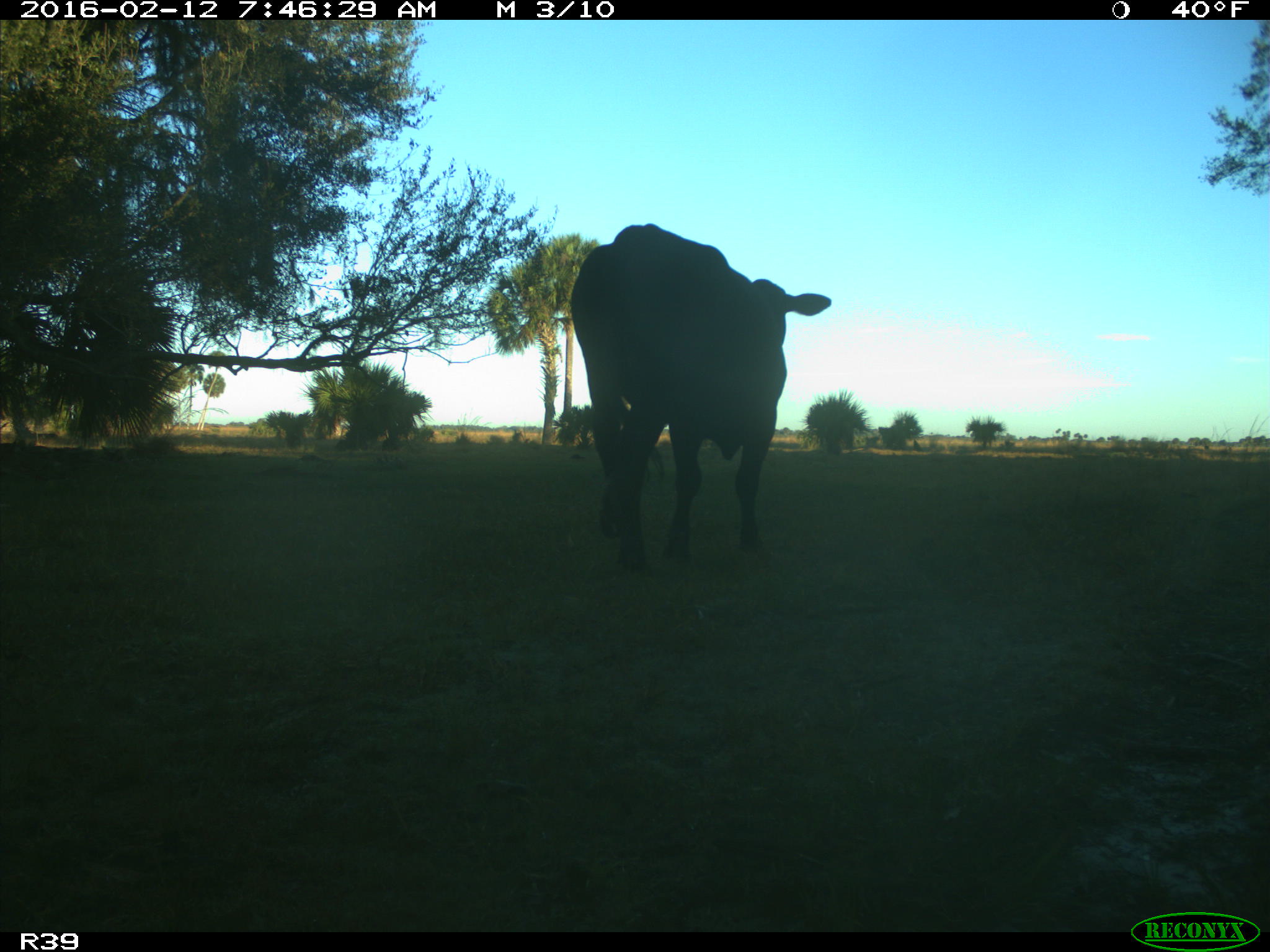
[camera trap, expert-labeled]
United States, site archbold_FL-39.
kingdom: Animalia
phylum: Chordata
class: Mammalia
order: Artiodactyla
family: Bovidae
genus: Bos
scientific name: Bos taurus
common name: domestic cow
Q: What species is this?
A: Bos taurus (domestic cow).